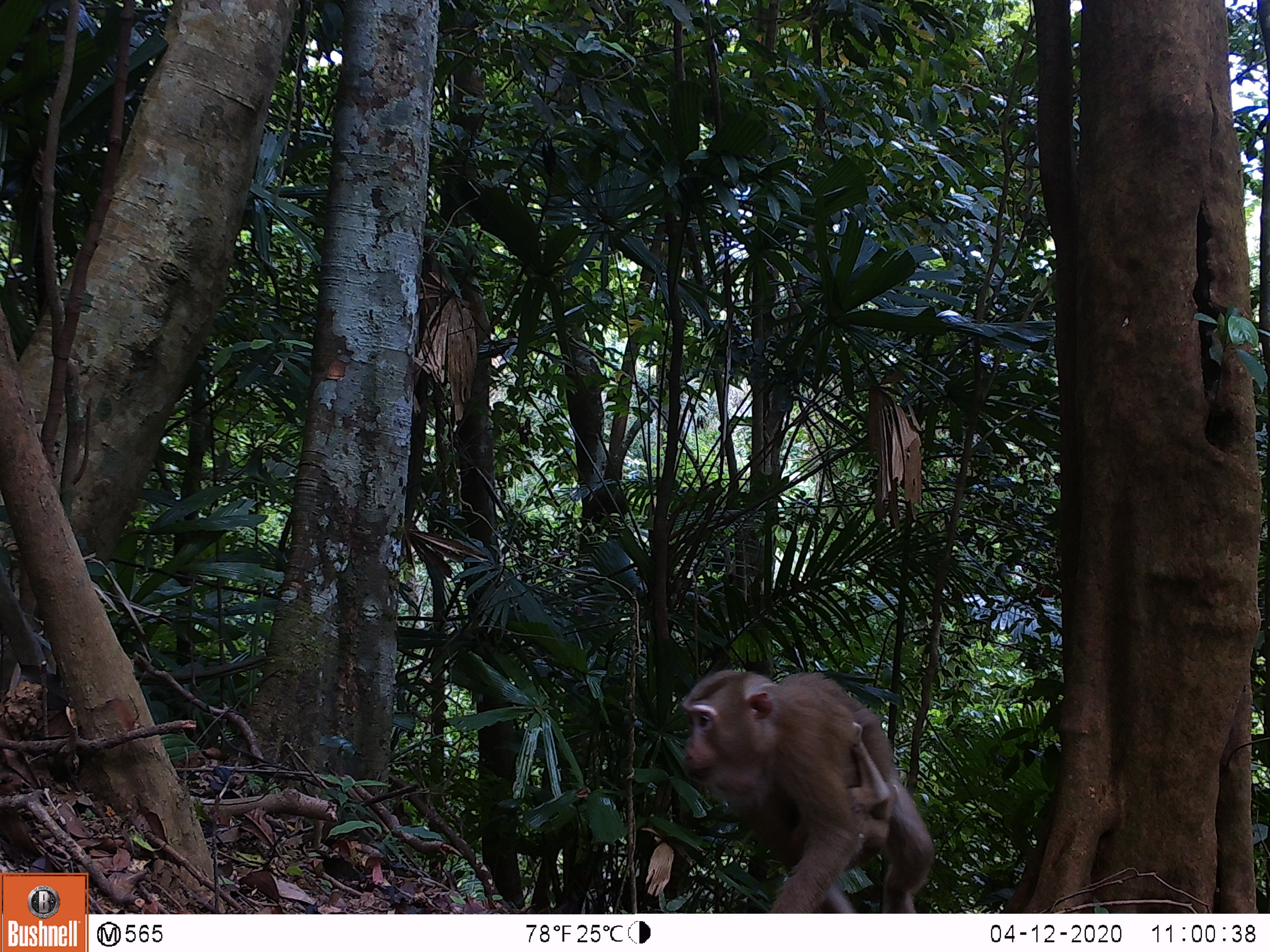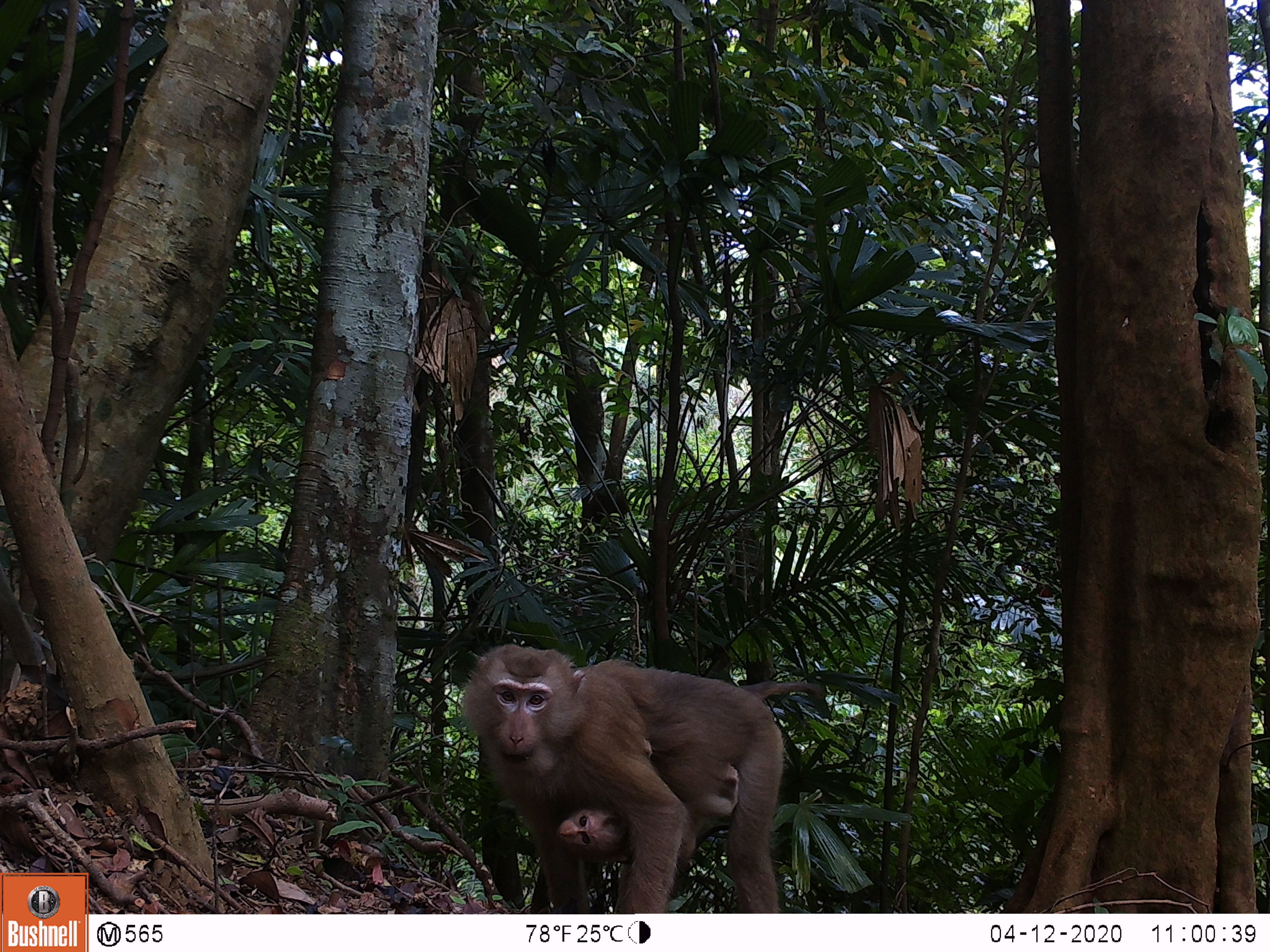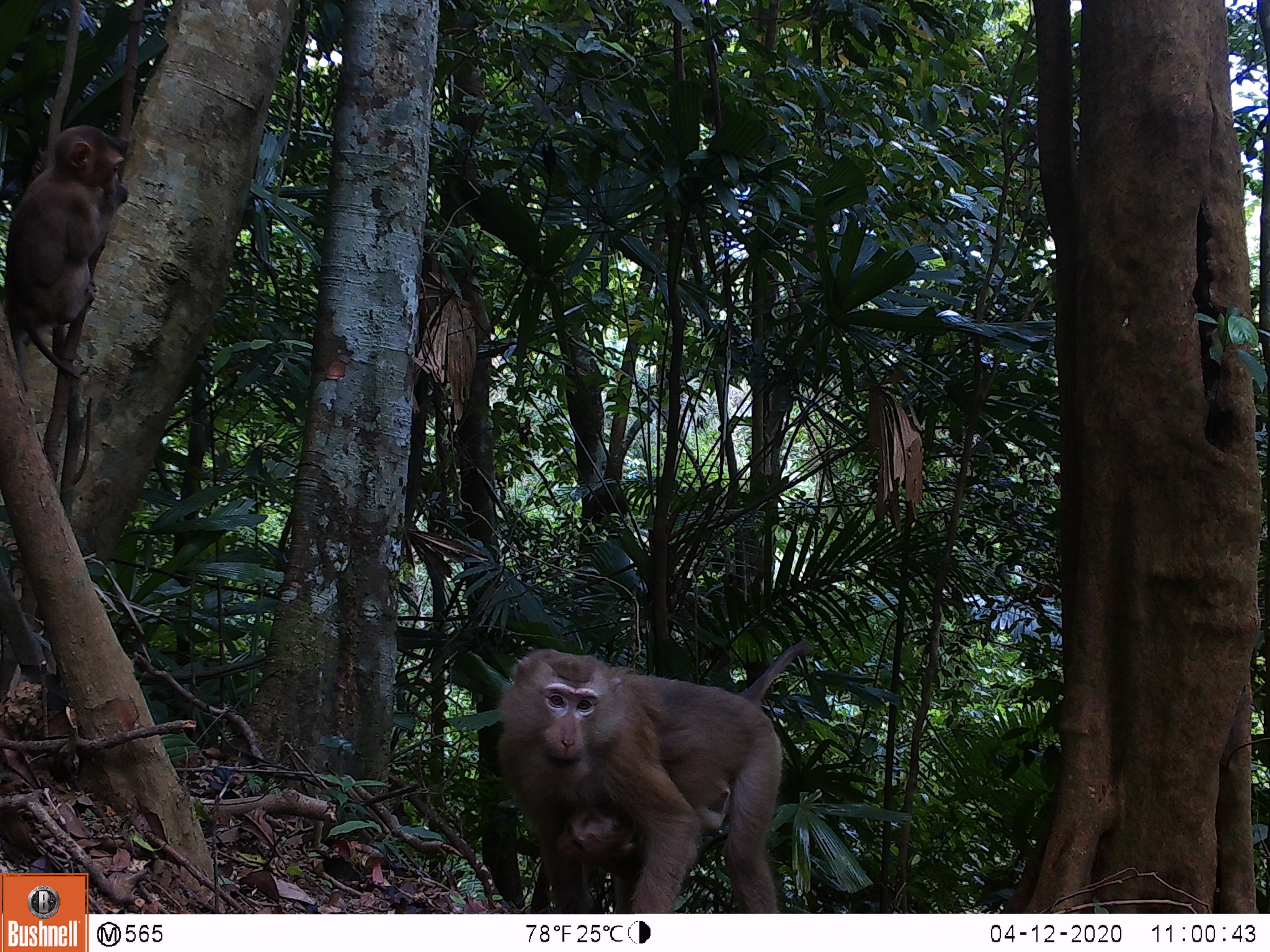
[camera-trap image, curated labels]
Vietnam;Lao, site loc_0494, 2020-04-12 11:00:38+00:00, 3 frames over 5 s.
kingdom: Animalia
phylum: Chordata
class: Mammalia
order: Primates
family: Cercopithecidae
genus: Macaca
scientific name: Macaca nemestrina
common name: pig-tailed macaque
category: pig tailed macaque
Pig tailed macaque (pig-tailed macaque) (Macaca nemestrina). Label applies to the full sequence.